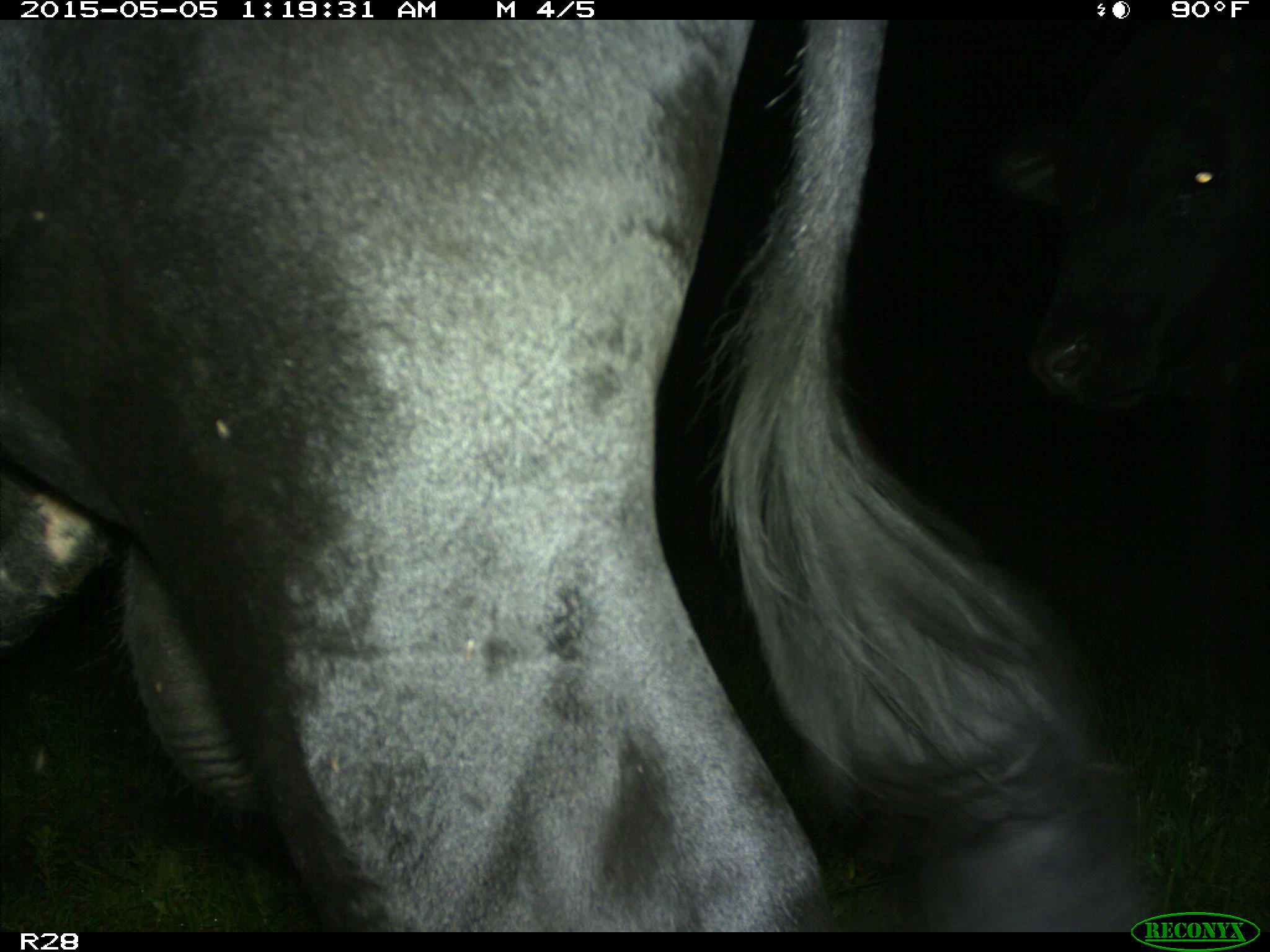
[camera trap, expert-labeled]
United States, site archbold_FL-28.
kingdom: Animalia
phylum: Chordata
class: Mammalia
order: Artiodactyla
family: Bovidae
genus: Bos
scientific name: Bos taurus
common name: domestic cow